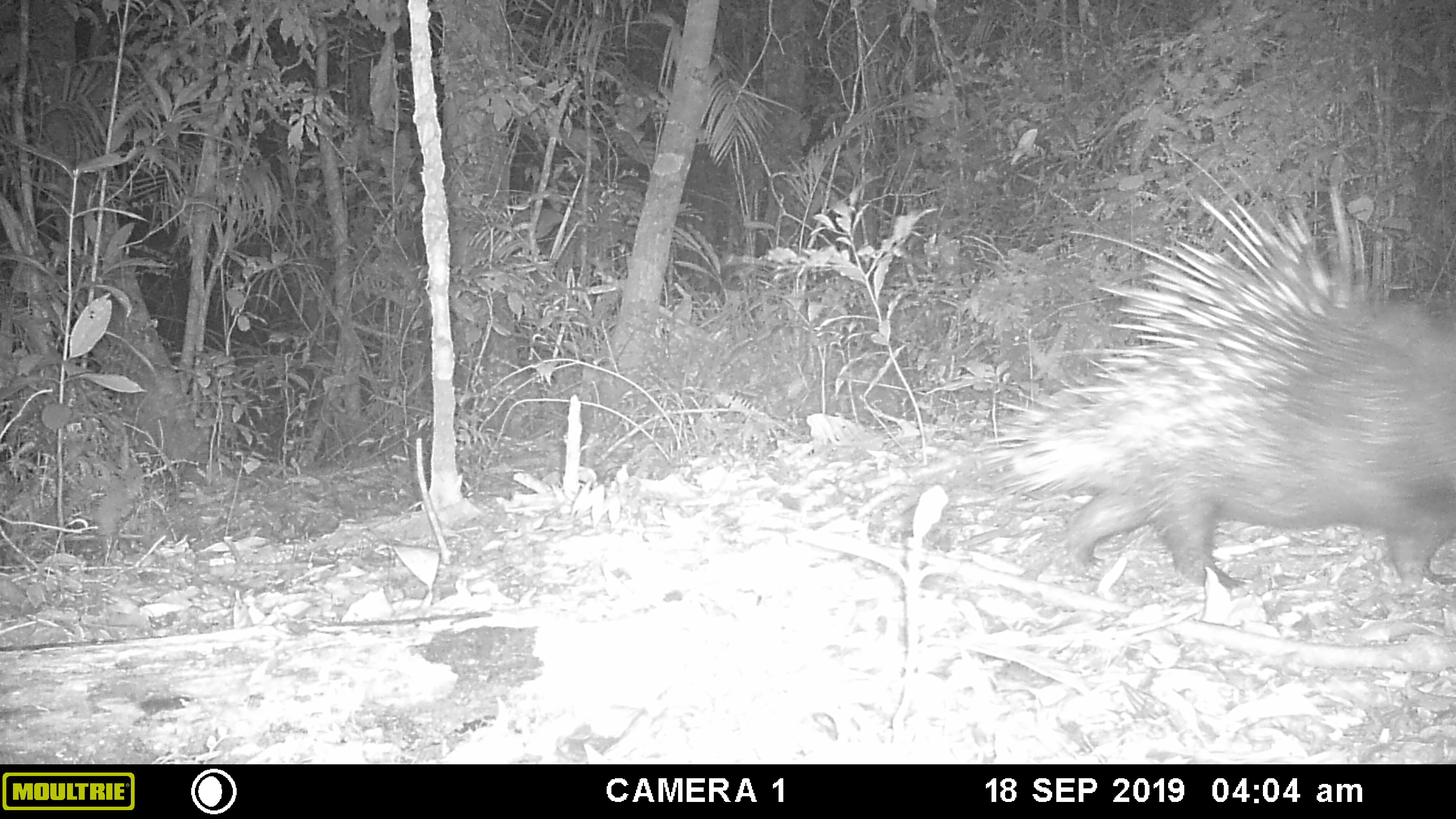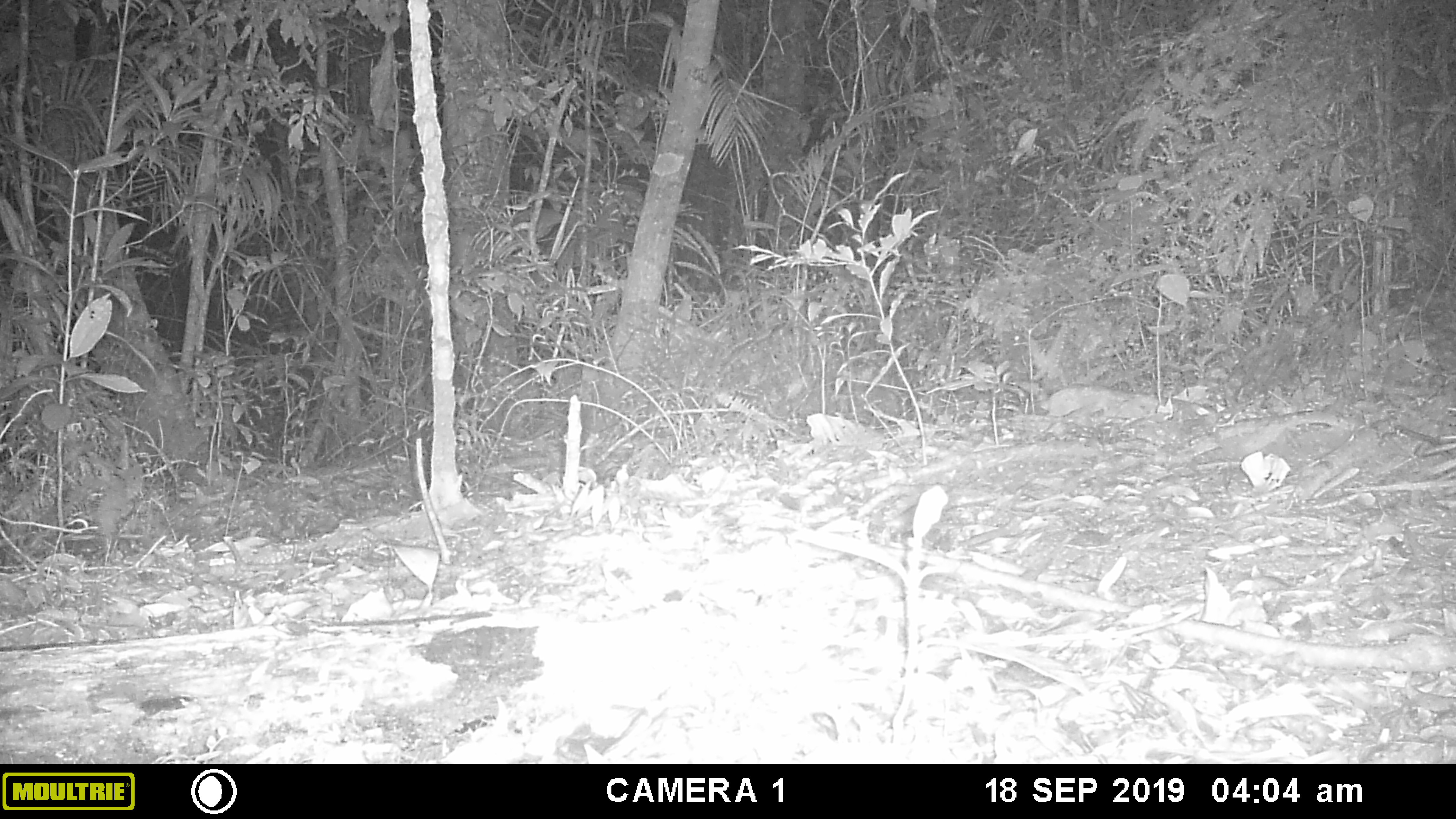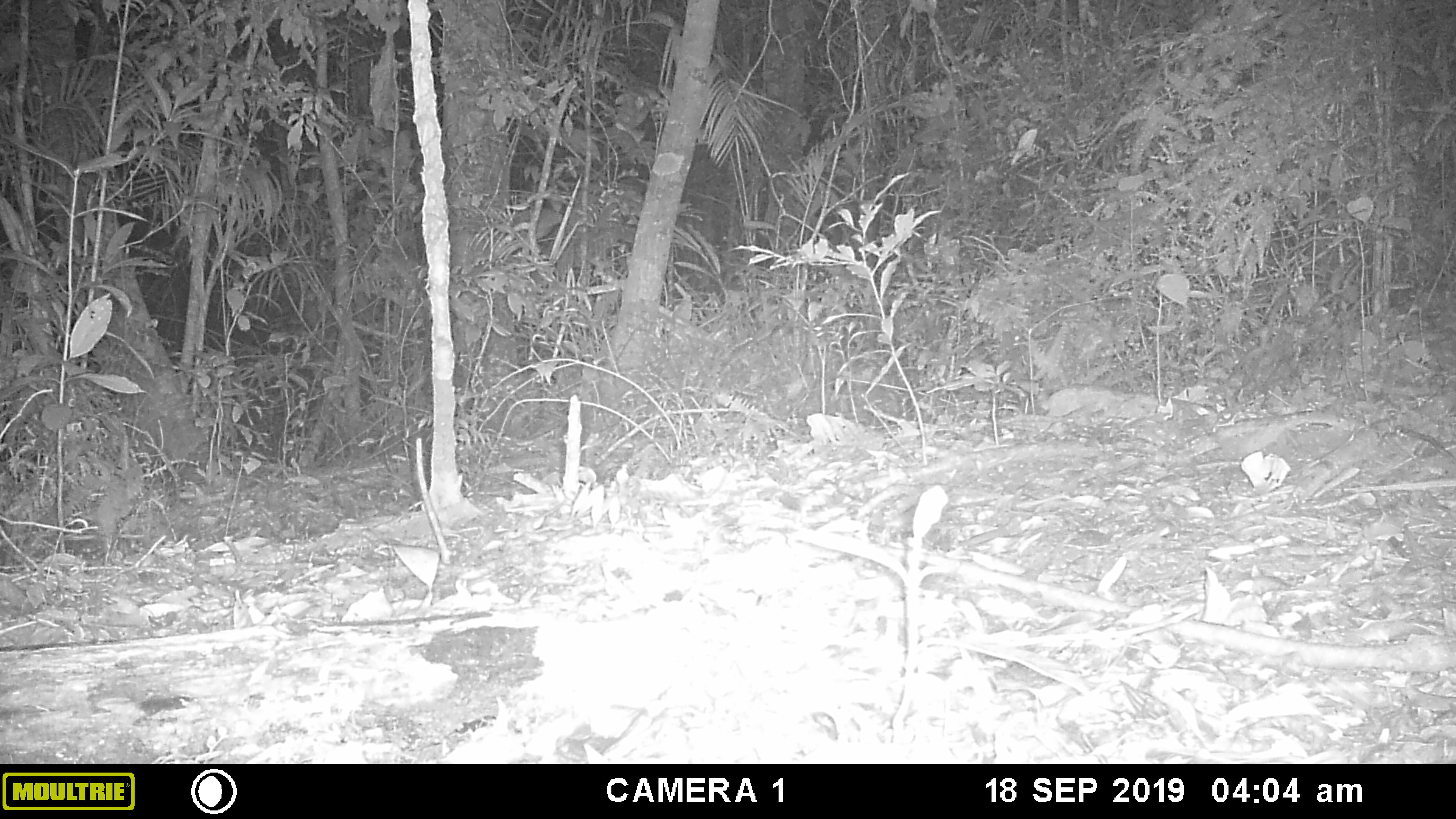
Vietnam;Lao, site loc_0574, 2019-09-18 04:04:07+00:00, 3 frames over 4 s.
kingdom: Animalia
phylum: Chordata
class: Mammalia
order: Rodentia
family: Hystricidae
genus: Hystrix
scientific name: Hystrix brachyura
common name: malayan porcupine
Malayan porcupine (Hystrix brachyura). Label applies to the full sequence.